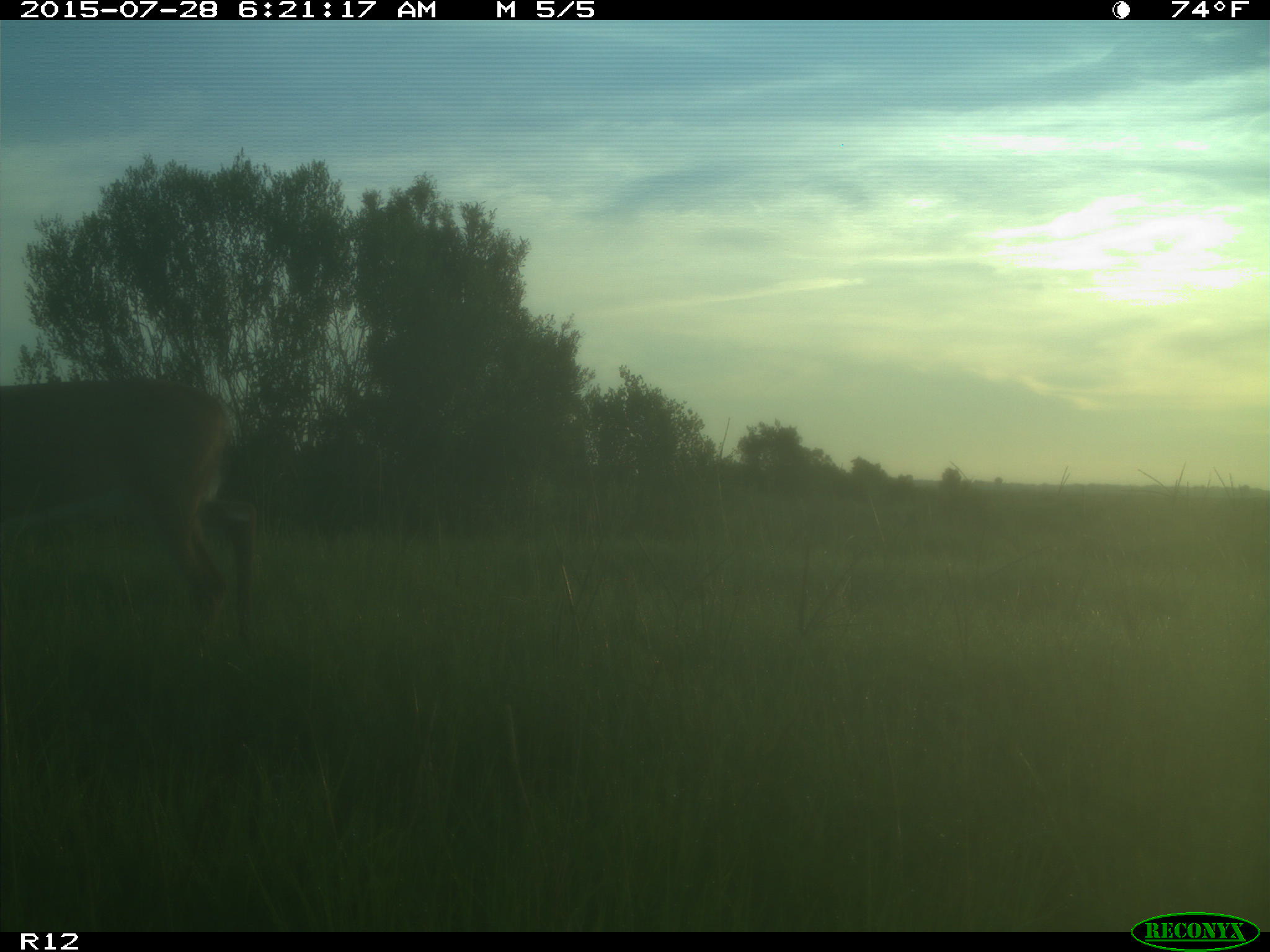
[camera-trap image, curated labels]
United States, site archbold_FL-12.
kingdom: Animalia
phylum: Chordata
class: Mammalia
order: Artiodactyla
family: Cervidae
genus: Odocoileus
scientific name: Odocoileus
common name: deer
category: unidentified deer